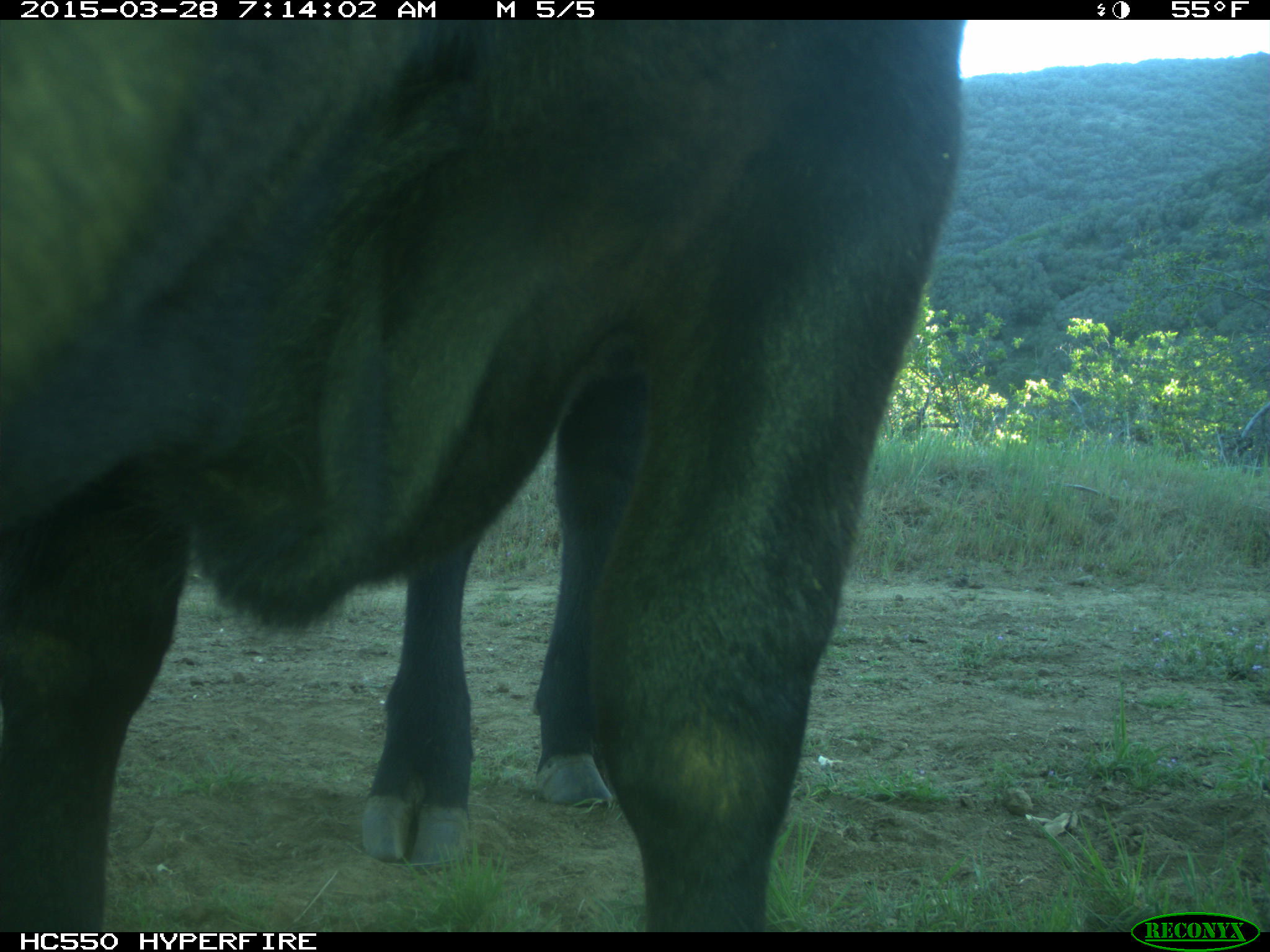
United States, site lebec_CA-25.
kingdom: Animalia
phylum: Chordata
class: Mammalia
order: Artiodactyla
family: Bovidae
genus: Bos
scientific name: Bos taurus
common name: domestic cow